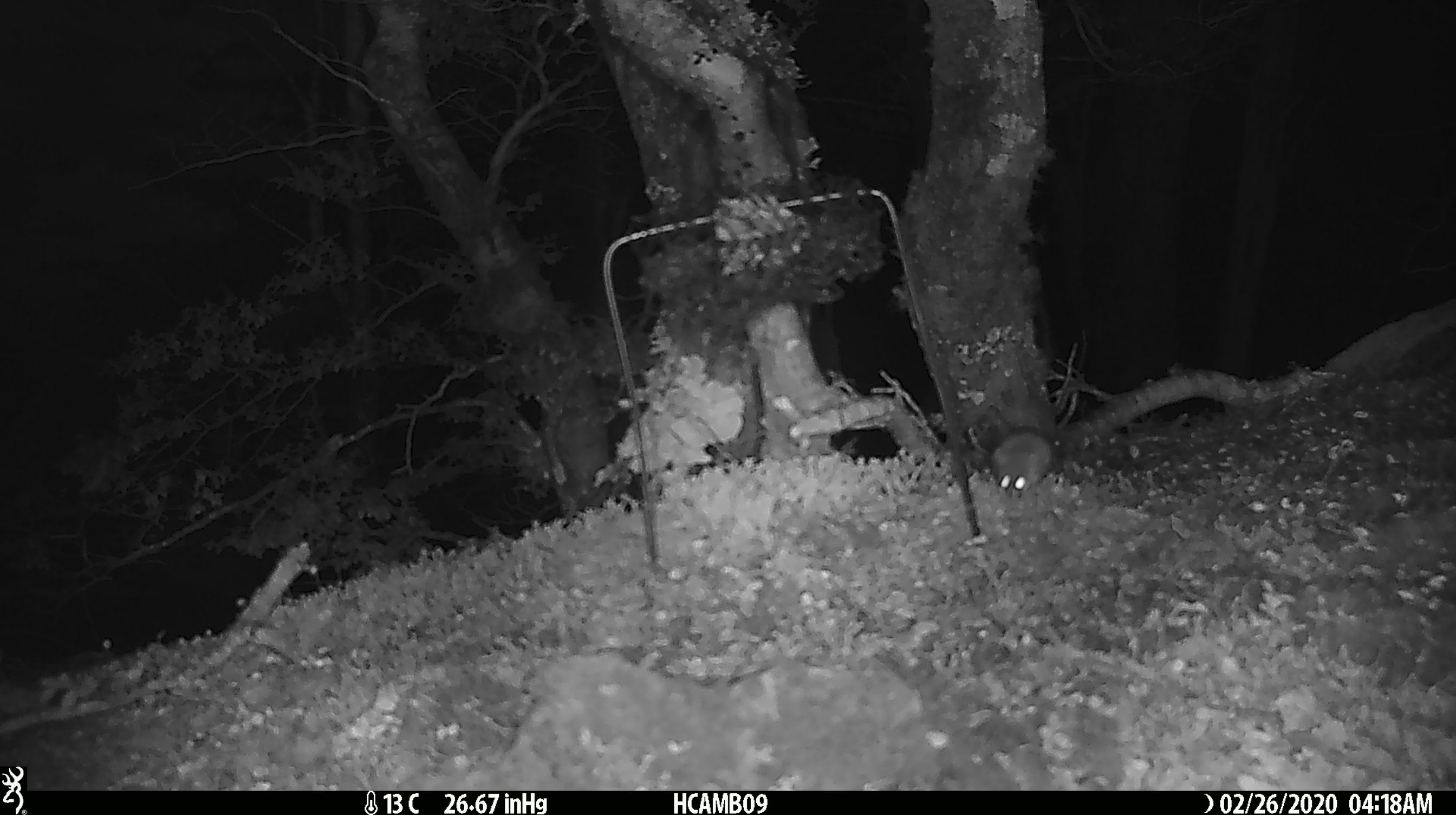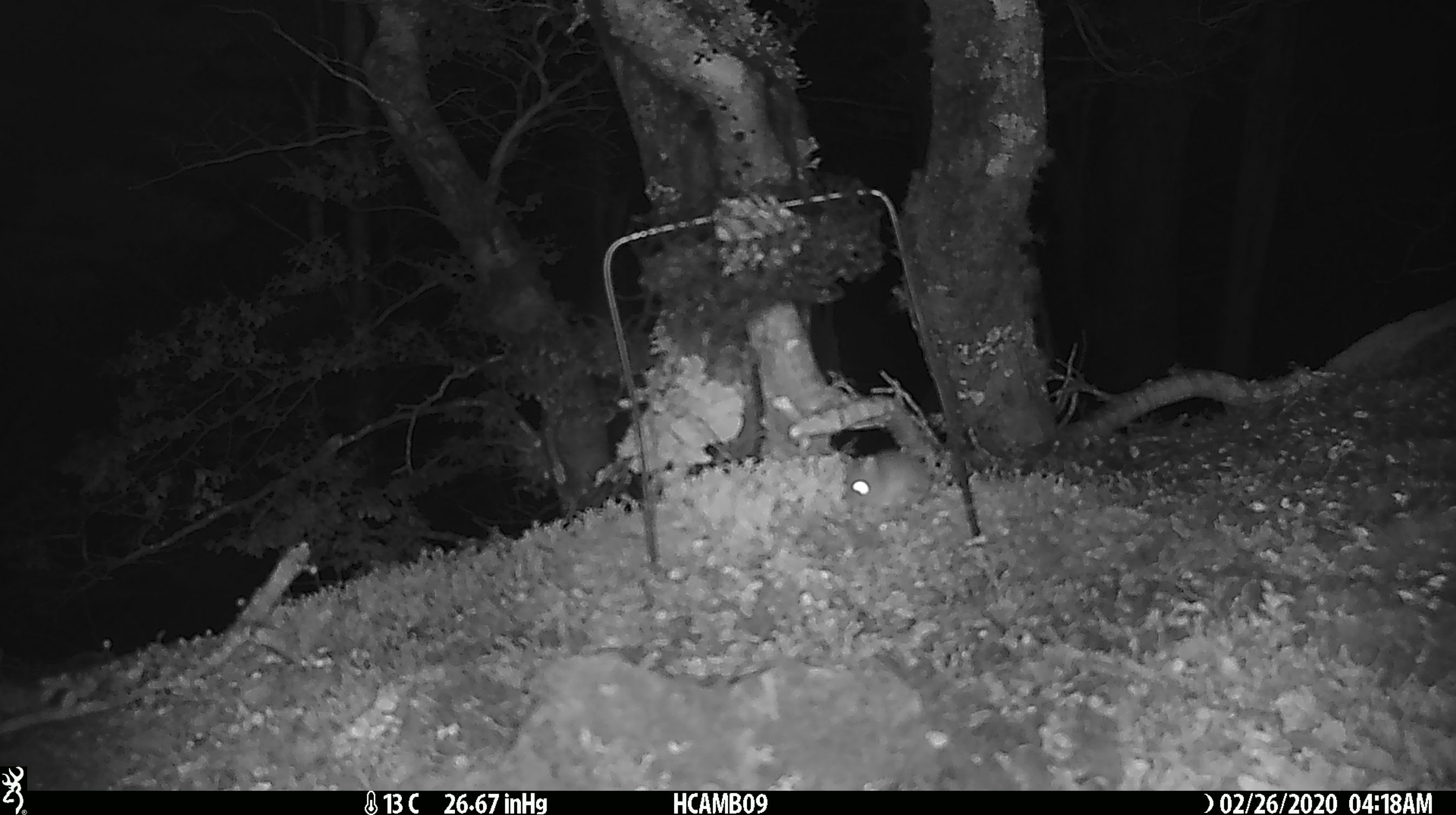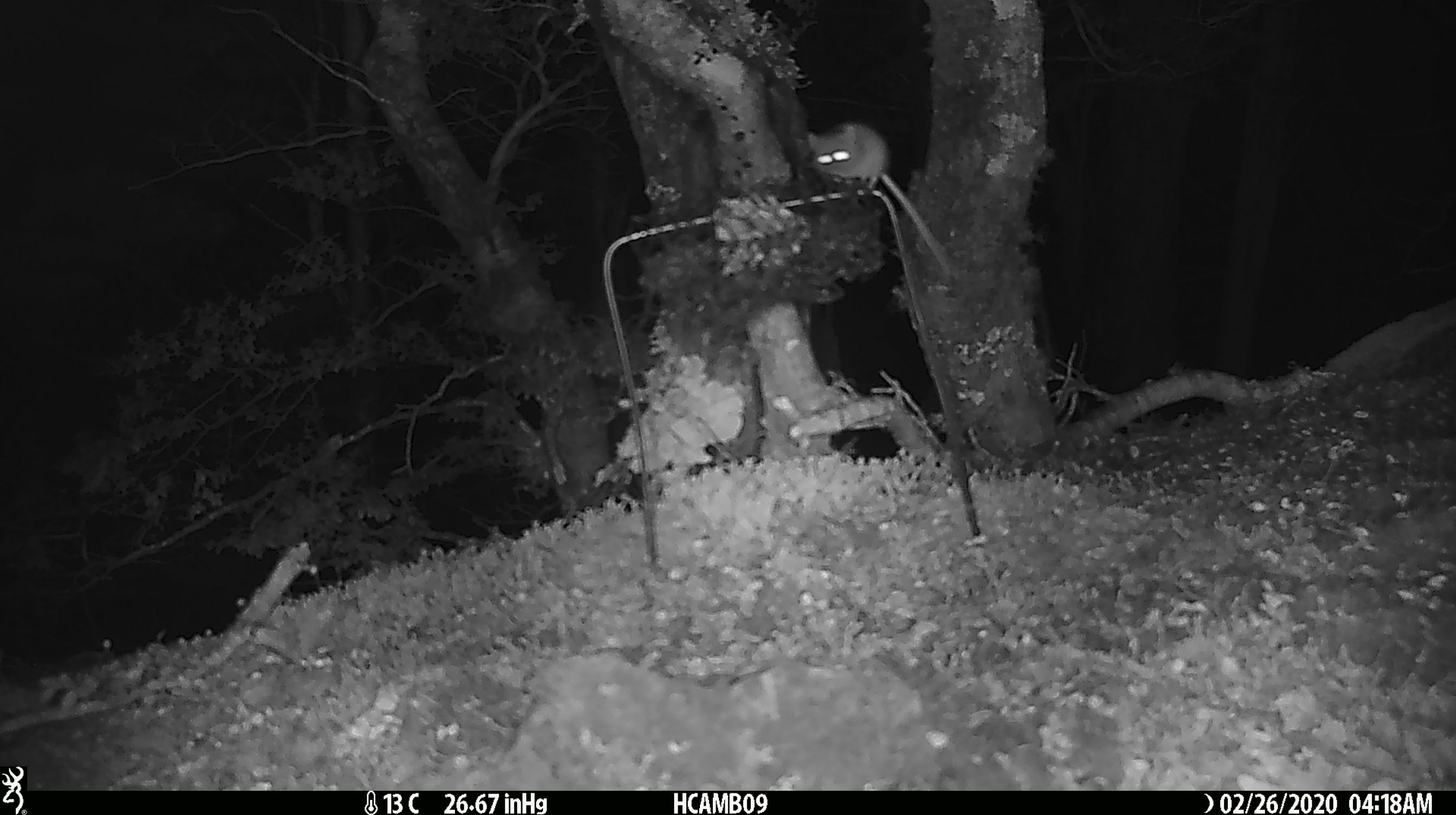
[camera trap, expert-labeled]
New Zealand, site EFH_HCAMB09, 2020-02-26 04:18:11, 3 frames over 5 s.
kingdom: Animalia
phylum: Chordata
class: Mammalia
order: Rodentia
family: Muridae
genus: Mus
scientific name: Mus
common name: mouse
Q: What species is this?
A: Mouse (Mus).